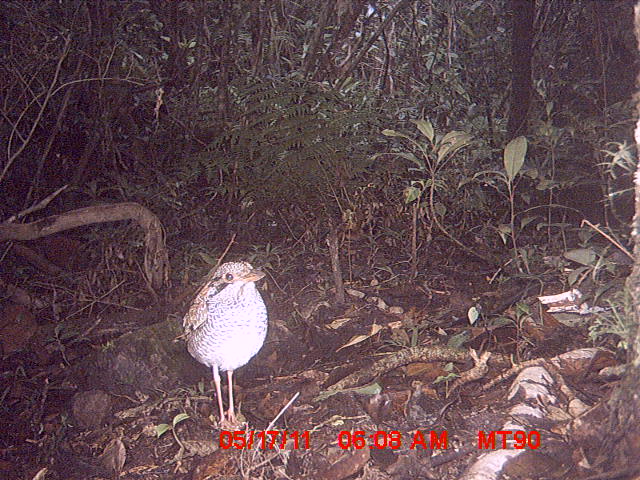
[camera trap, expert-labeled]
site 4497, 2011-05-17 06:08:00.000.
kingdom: Animalia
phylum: Chordata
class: Aves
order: Coraciiformes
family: Brachypteraciidae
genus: Brachypteracias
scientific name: Brachypteracias squamiger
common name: scaly ground roller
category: geobiastes squamiger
Geobiastes squamiger (scaly ground roller) (Brachypteracias squamiger), count 1.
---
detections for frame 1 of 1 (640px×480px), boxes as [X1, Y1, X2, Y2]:
geobiastes squamiger: [174, 260, 268, 429]